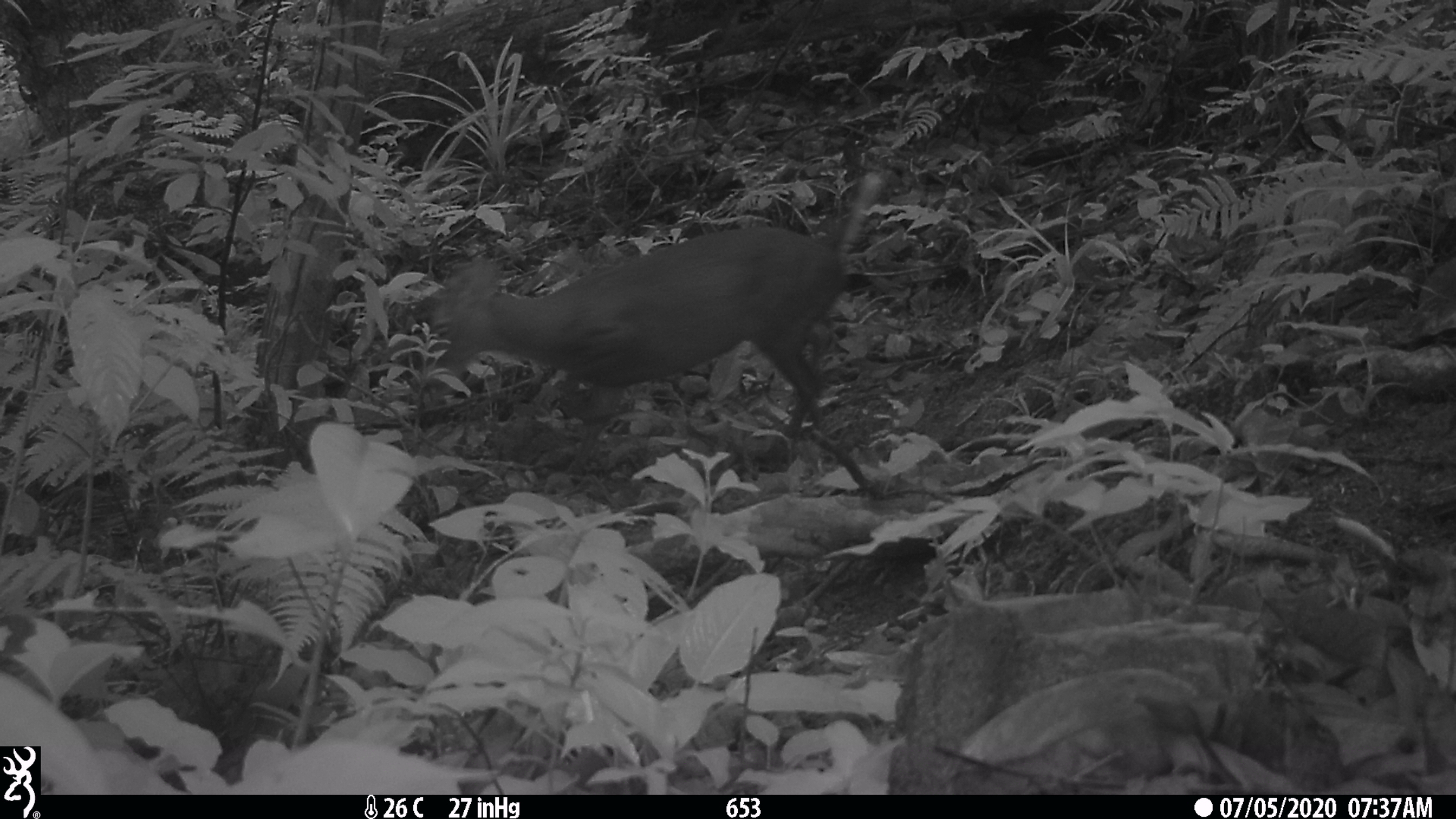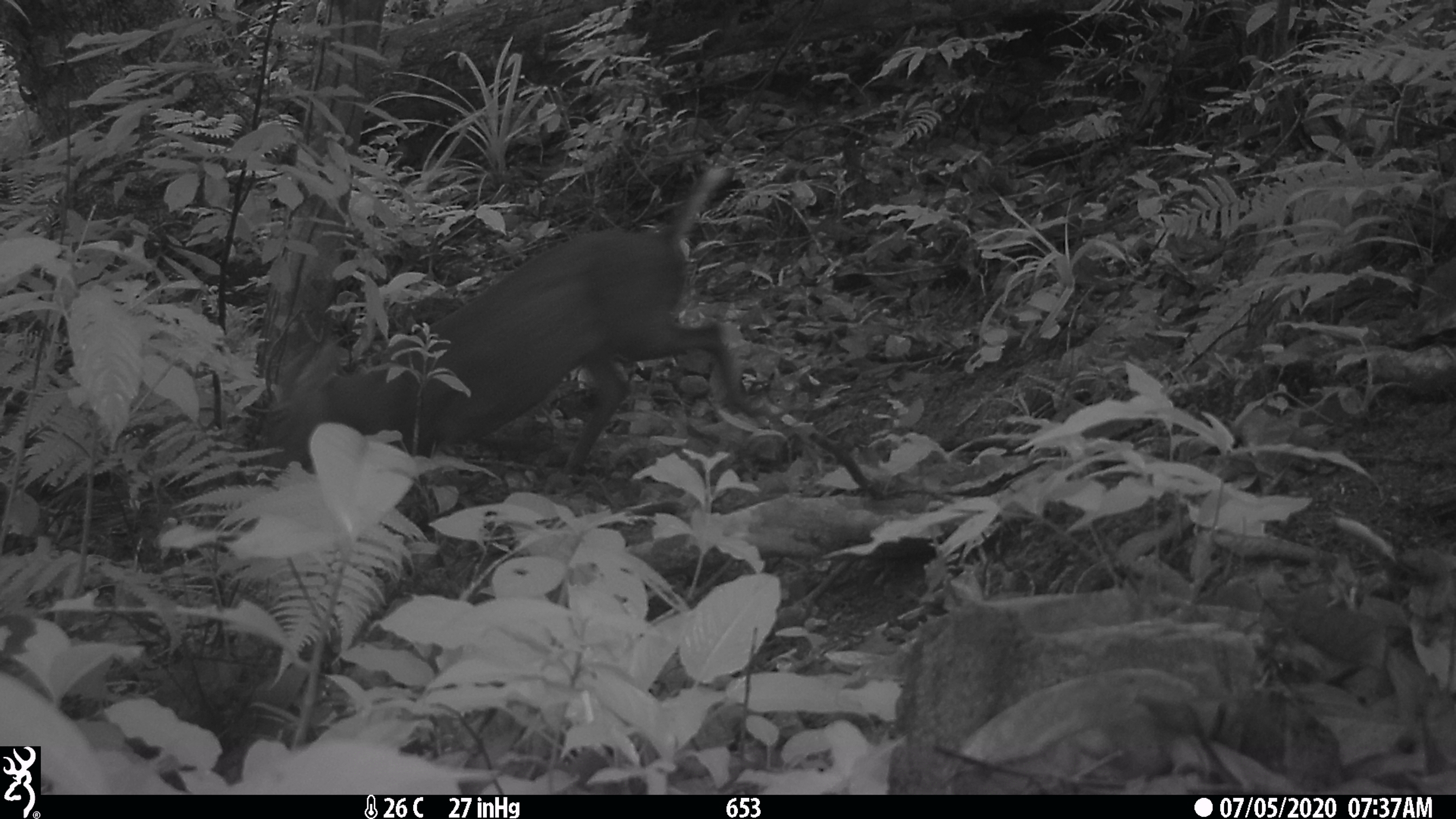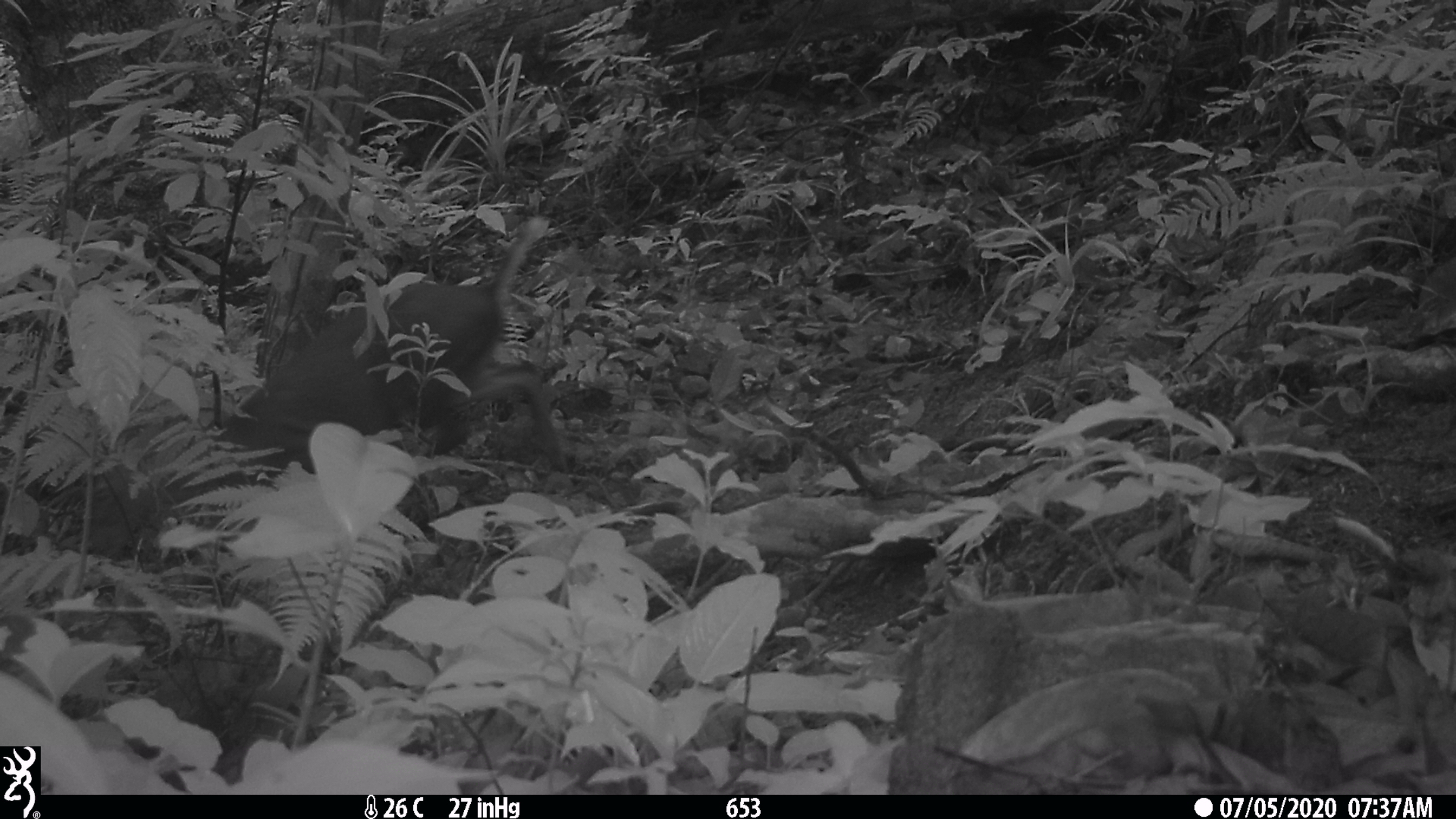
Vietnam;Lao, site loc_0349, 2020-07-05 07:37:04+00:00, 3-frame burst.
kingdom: Animalia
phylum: Chordata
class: Mammalia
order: Artiodactyla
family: Cervidae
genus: Muntiacus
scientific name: Muntiacus rooseveltorum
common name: roosevelt's muntjac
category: roosevelts muntjac group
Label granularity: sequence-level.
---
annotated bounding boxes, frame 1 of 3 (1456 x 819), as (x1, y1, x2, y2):
roosevelts muntjac group: (417, 171, 847, 471)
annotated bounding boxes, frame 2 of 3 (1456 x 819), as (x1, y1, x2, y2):
roosevelts muntjac group: (268, 165, 768, 473)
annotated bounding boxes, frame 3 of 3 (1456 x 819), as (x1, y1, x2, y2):
roosevelts muntjac group: (84, 216, 569, 561)